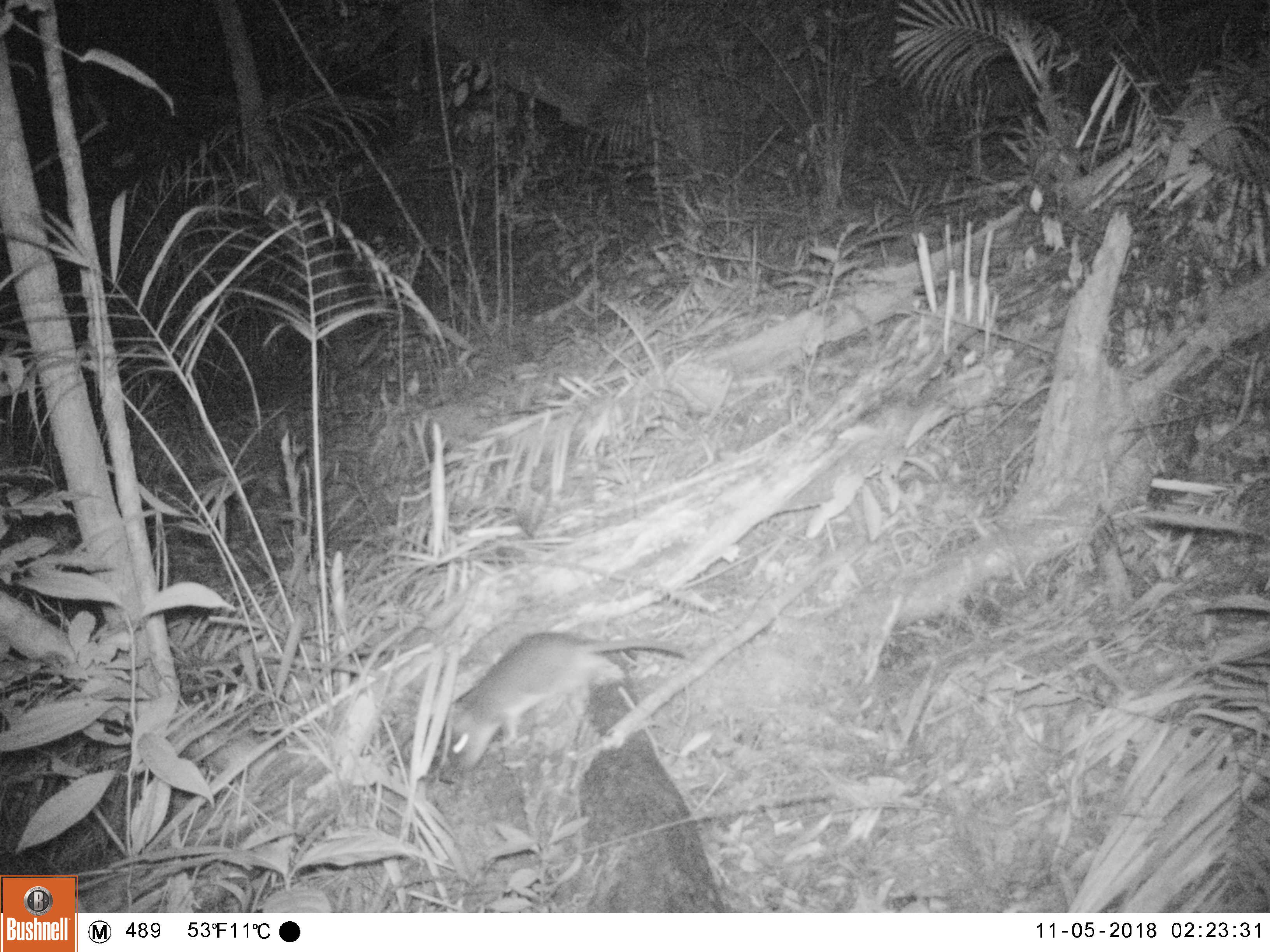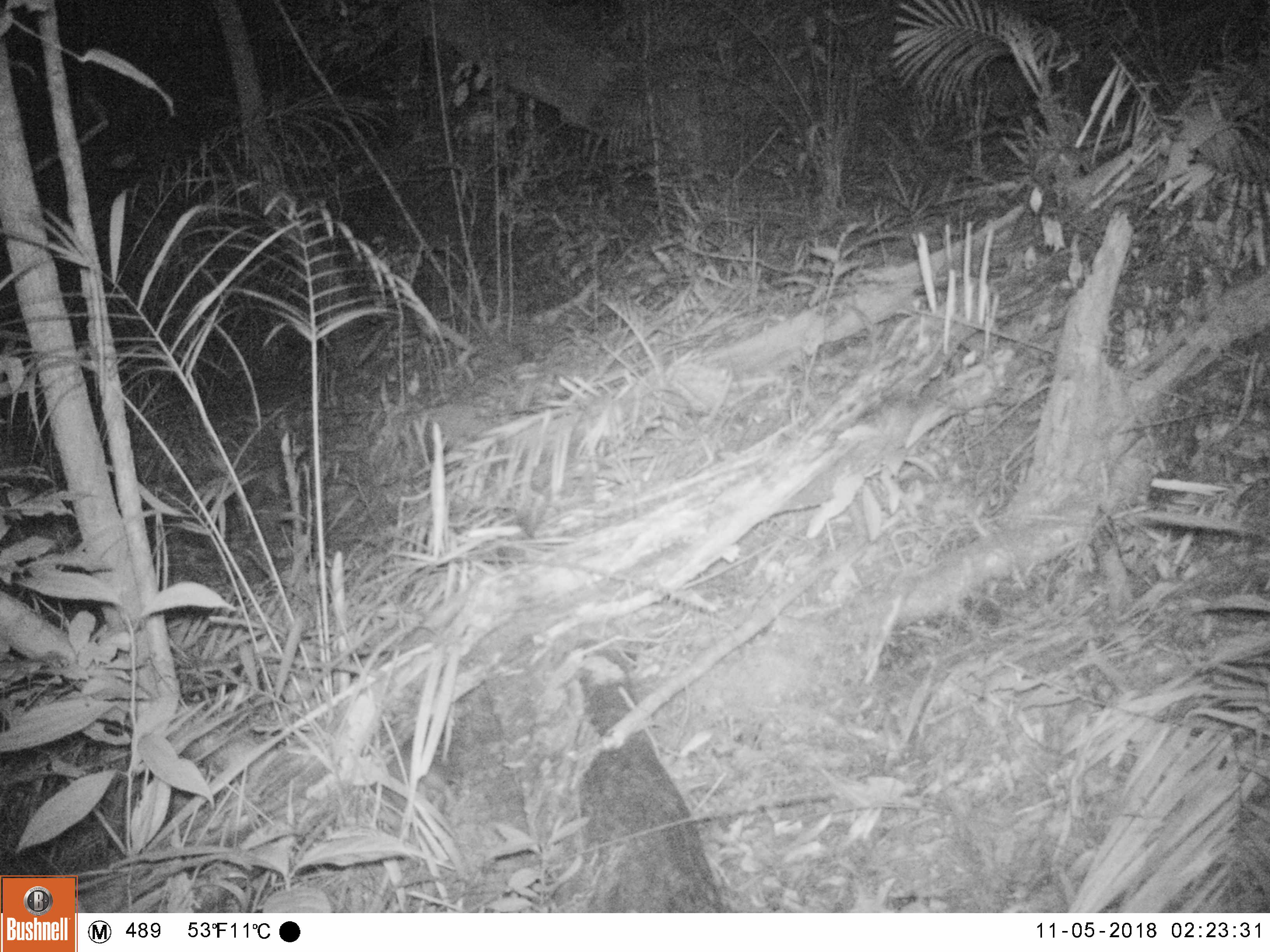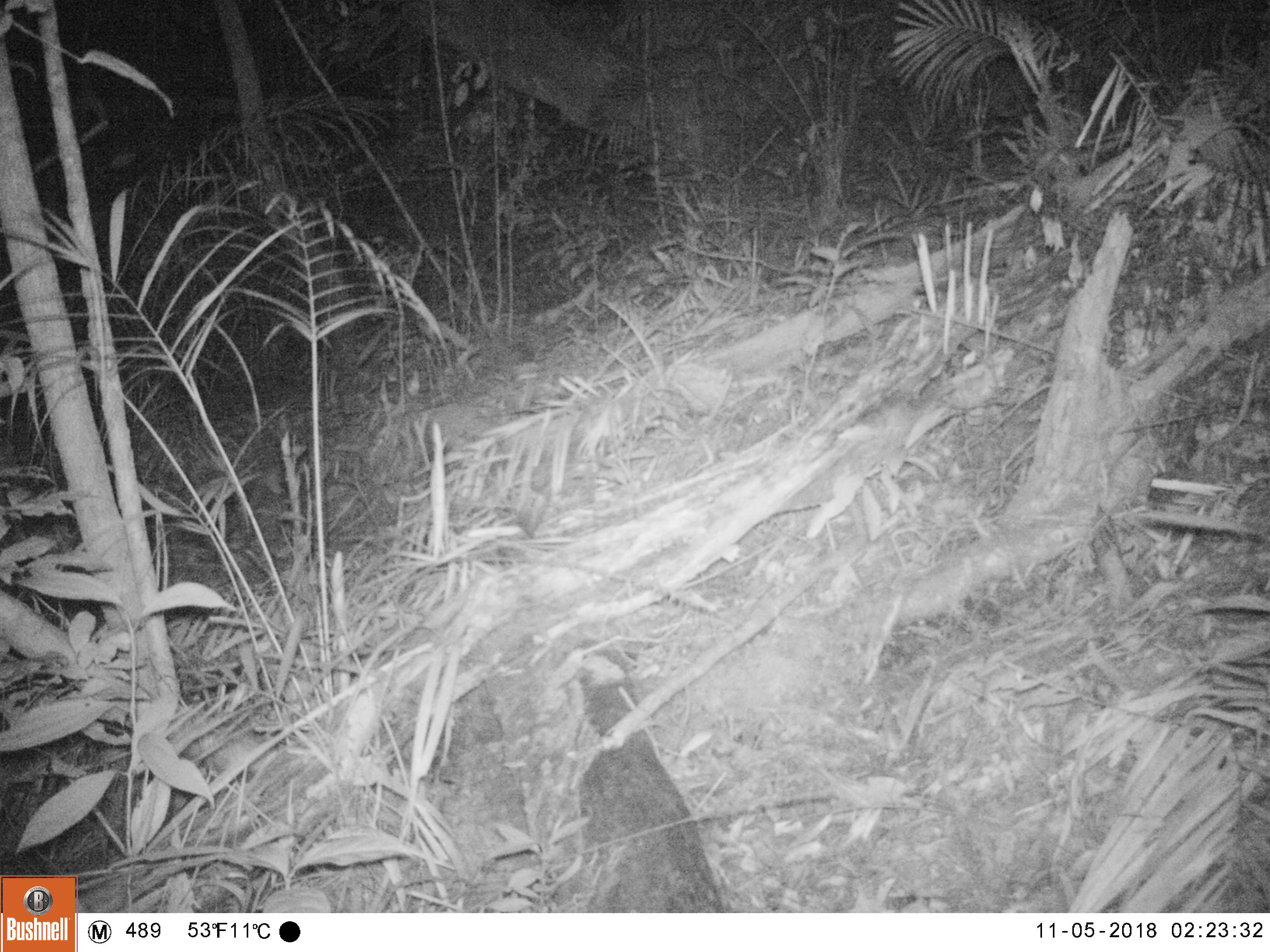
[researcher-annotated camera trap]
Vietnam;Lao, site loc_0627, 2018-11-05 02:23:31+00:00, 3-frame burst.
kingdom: Animalia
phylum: Chordata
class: Mammalia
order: Rodentia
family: Muridae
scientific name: Muridae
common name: old-world mice and rats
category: unidentified murid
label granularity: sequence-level